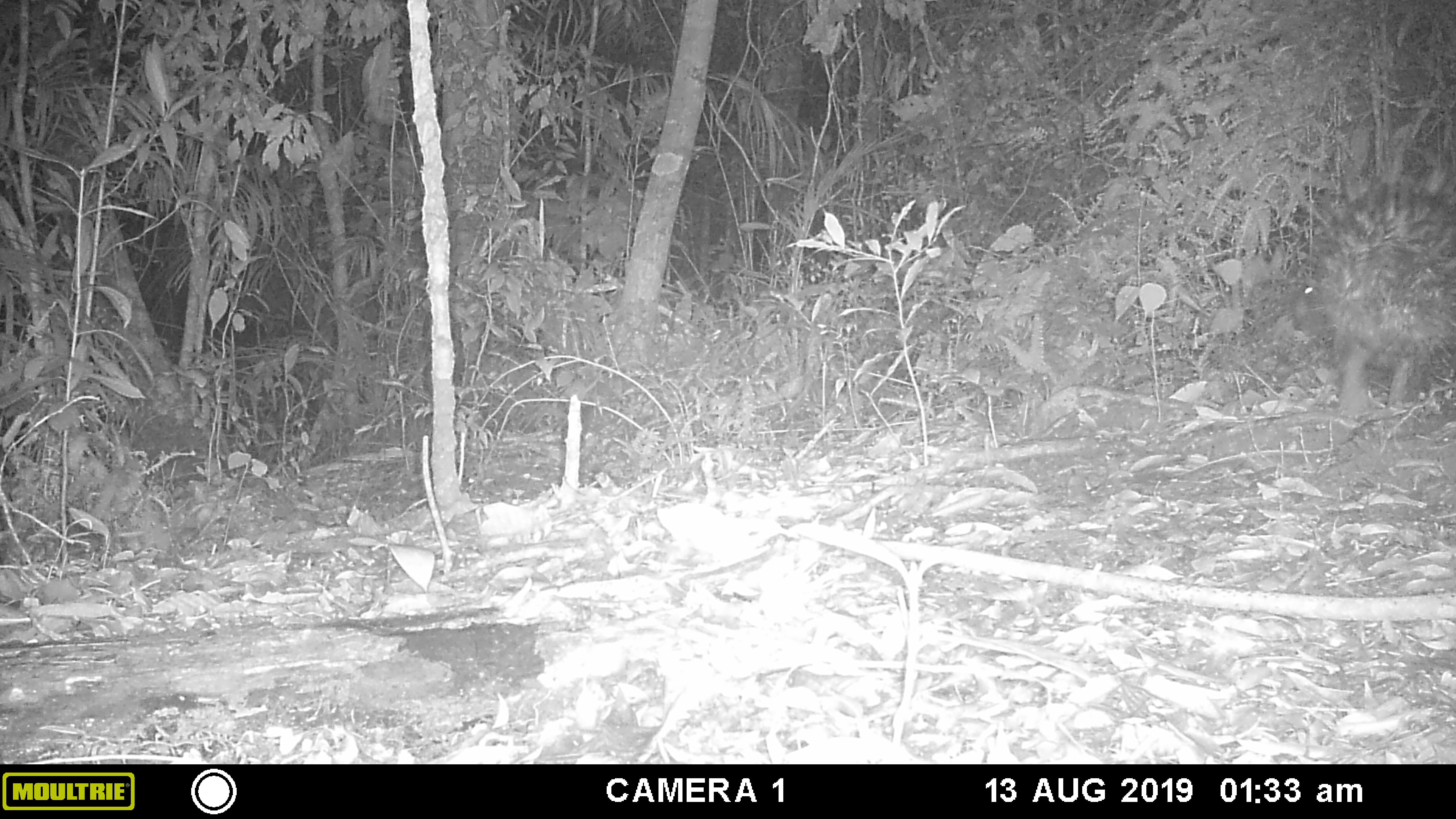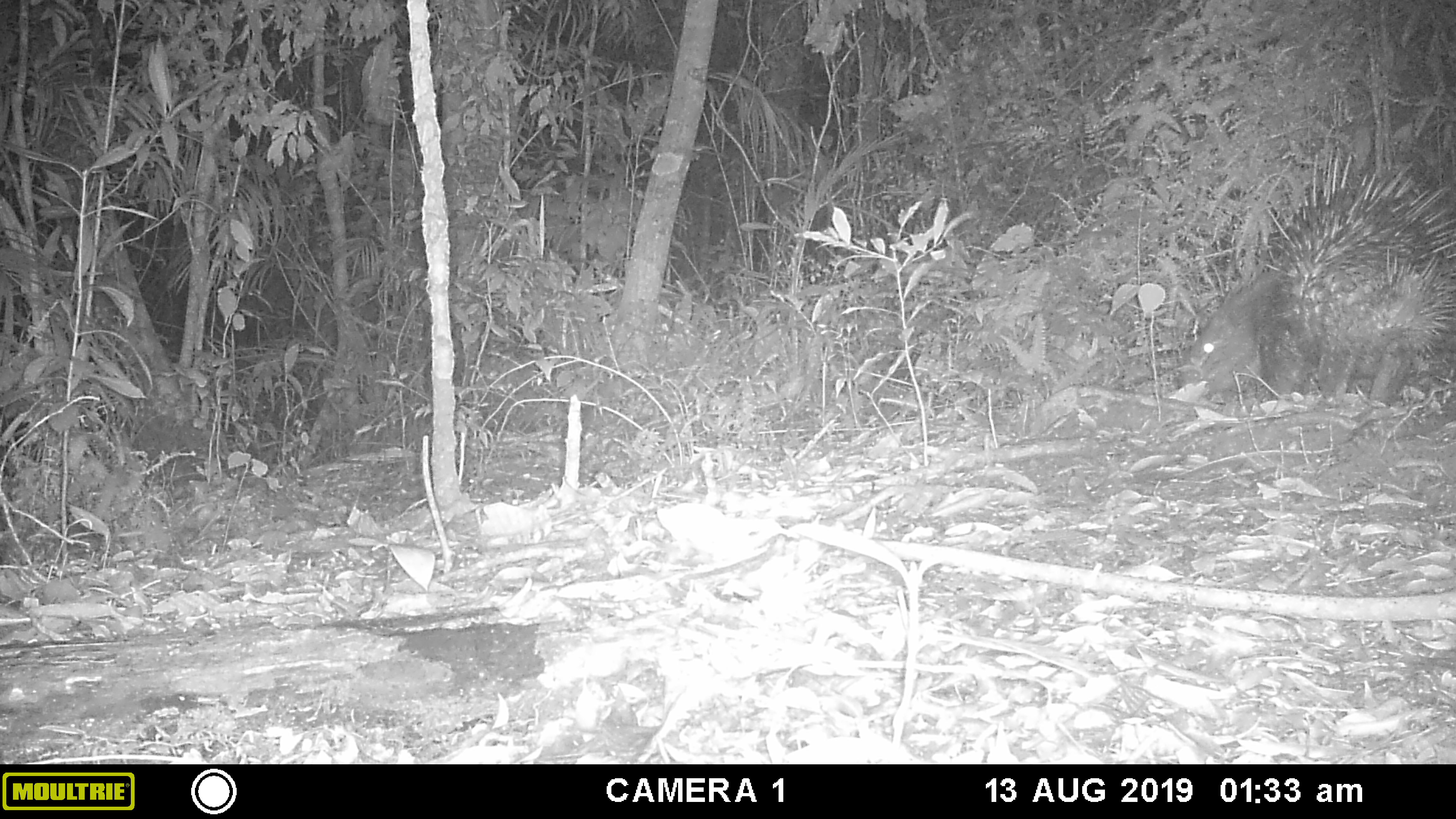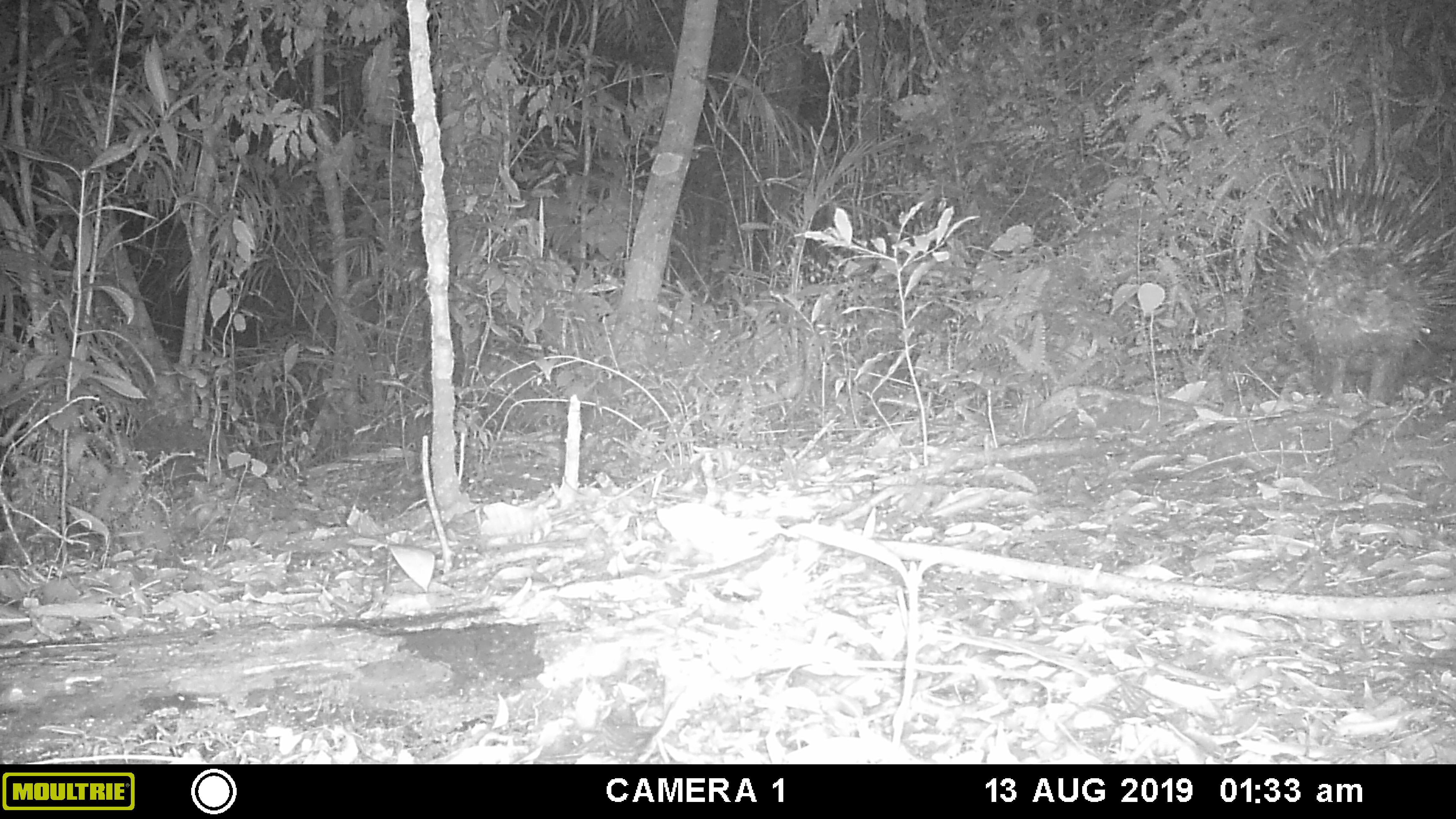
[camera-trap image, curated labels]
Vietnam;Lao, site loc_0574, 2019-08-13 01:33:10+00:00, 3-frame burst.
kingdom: Animalia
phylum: Chordata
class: Mammalia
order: Rodentia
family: Hystricidae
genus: Hystrix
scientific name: Hystrix brachyura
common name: malayan porcupine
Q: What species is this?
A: Malayan porcupine (Hystrix brachyura).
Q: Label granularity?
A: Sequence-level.